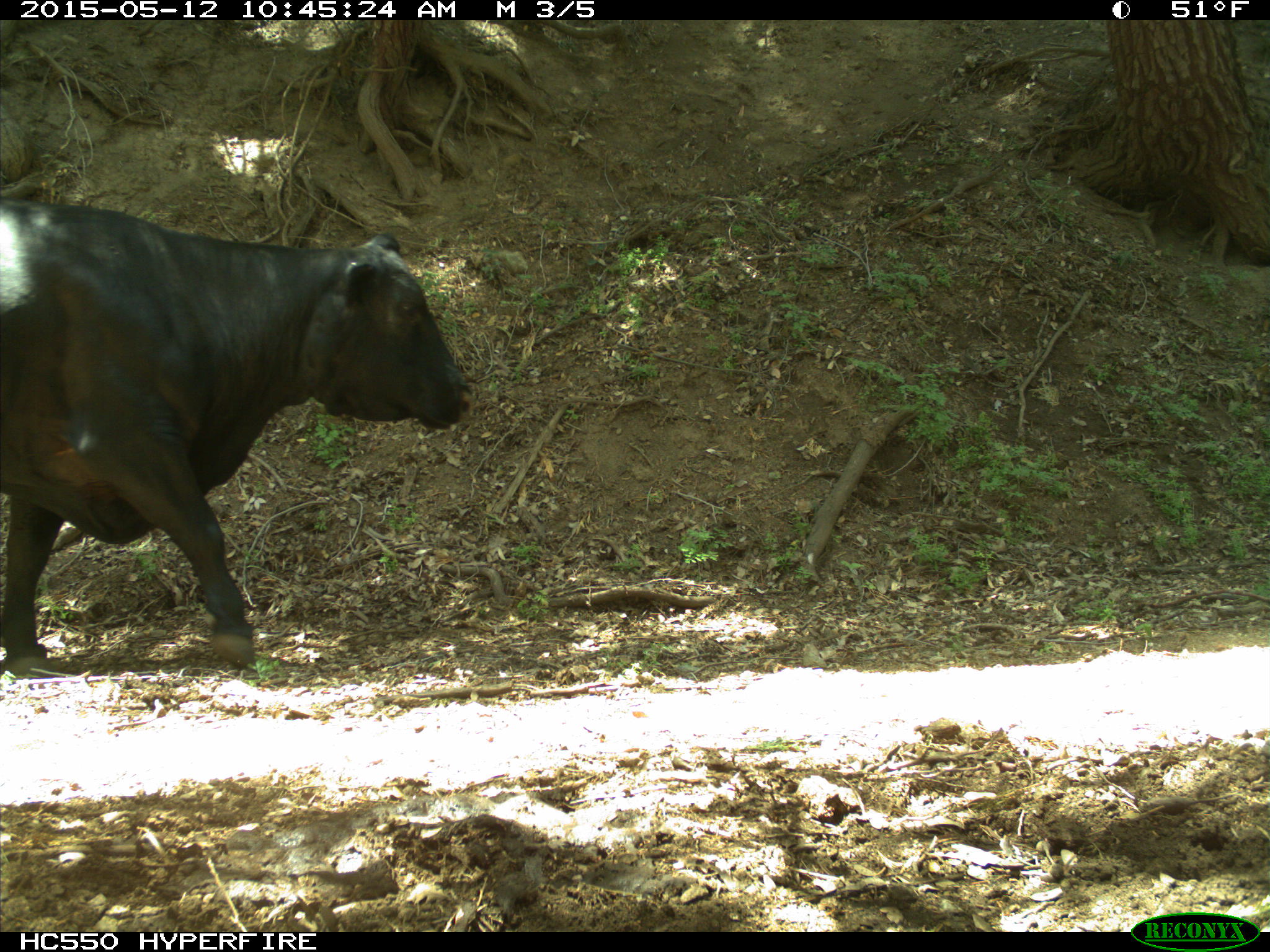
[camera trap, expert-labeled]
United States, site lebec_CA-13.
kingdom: Animalia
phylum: Chordata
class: Mammalia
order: Artiodactyla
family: Bovidae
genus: Bos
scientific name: Bos taurus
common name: domestic cow